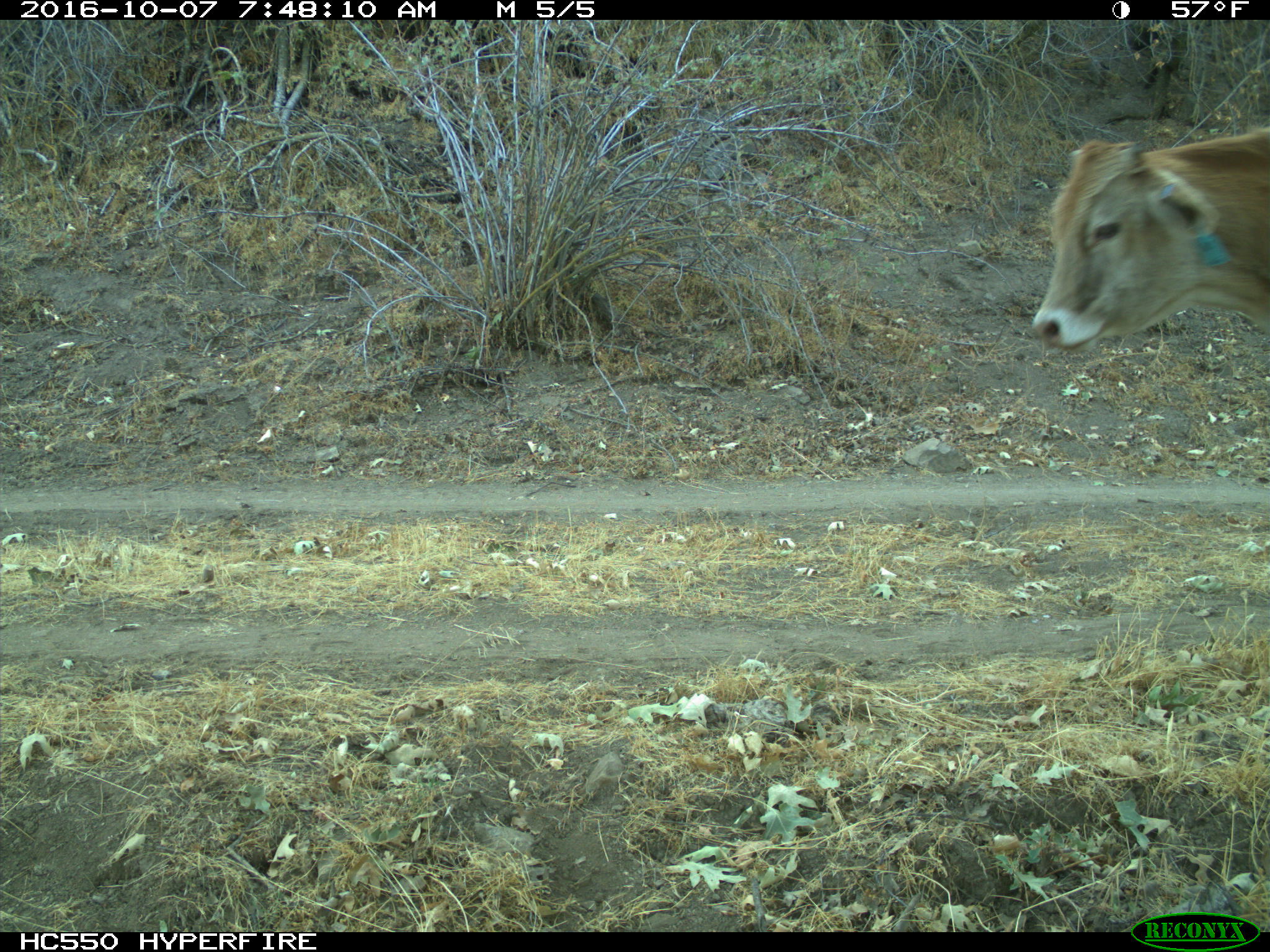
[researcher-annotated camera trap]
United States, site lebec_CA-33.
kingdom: Animalia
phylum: Chordata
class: Mammalia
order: Artiodactyla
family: Bovidae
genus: Bos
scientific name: Bos taurus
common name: domestic cow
Bos taurus (domestic cow).